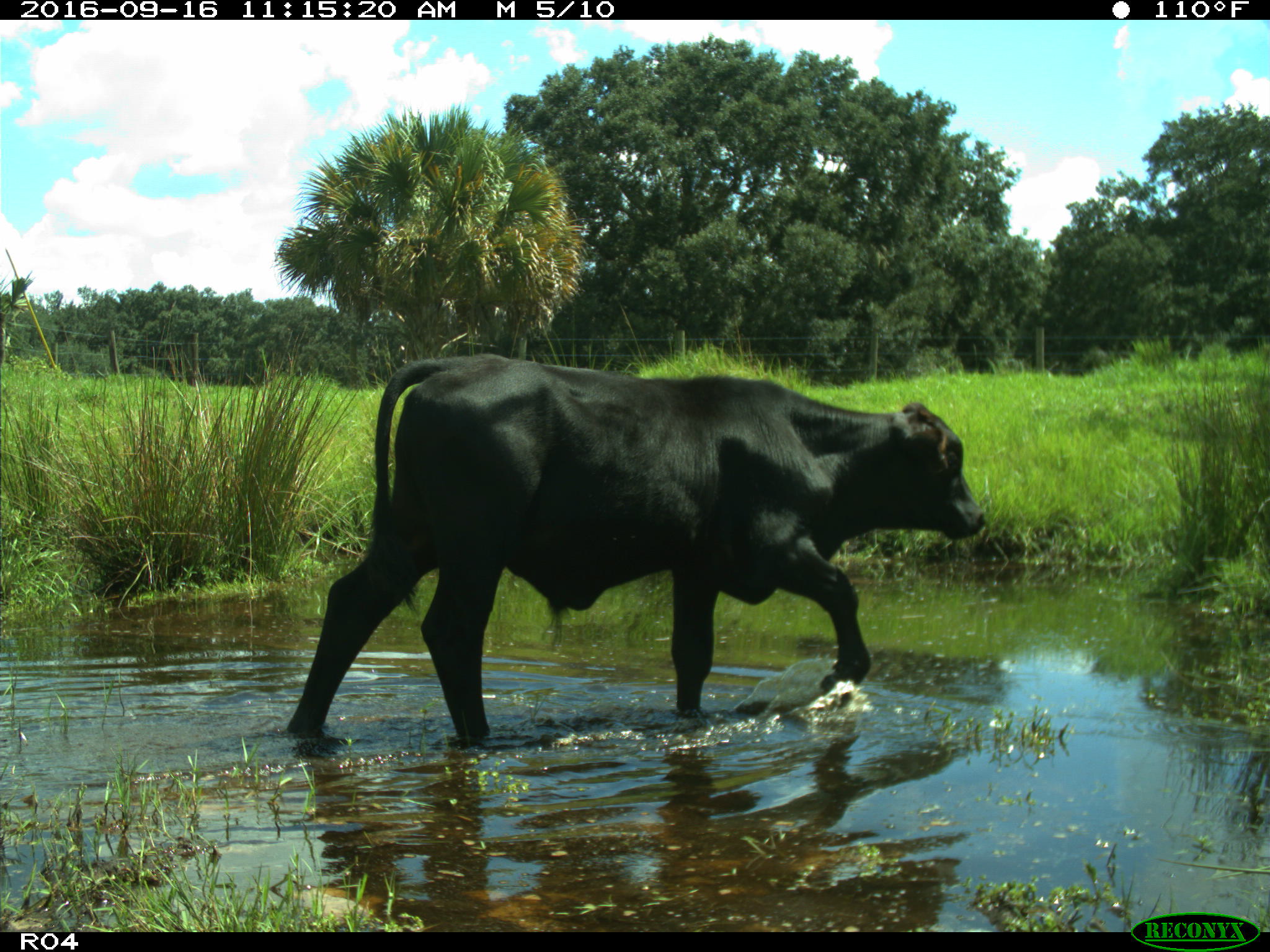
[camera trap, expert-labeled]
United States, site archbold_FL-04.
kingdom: Animalia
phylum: Chordata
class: Mammalia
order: Artiodactyla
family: Bovidae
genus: Bos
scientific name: Bos taurus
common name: domestic cow